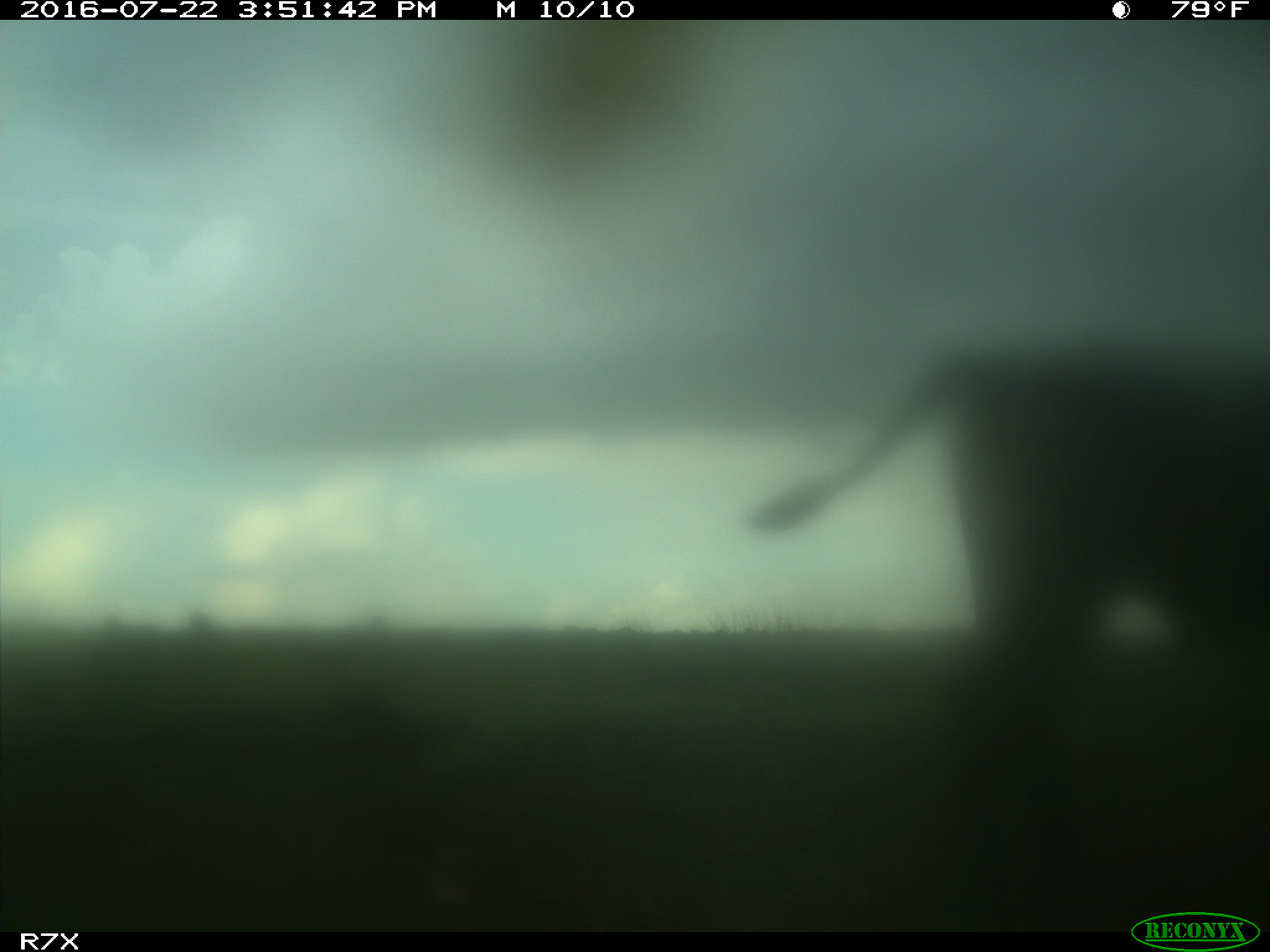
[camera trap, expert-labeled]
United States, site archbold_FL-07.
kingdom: Animalia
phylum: Chordata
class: Mammalia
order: Artiodactyla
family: Bovidae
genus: Bos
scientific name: Bos taurus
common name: domestic cow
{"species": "Bos taurus (domestic cow)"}